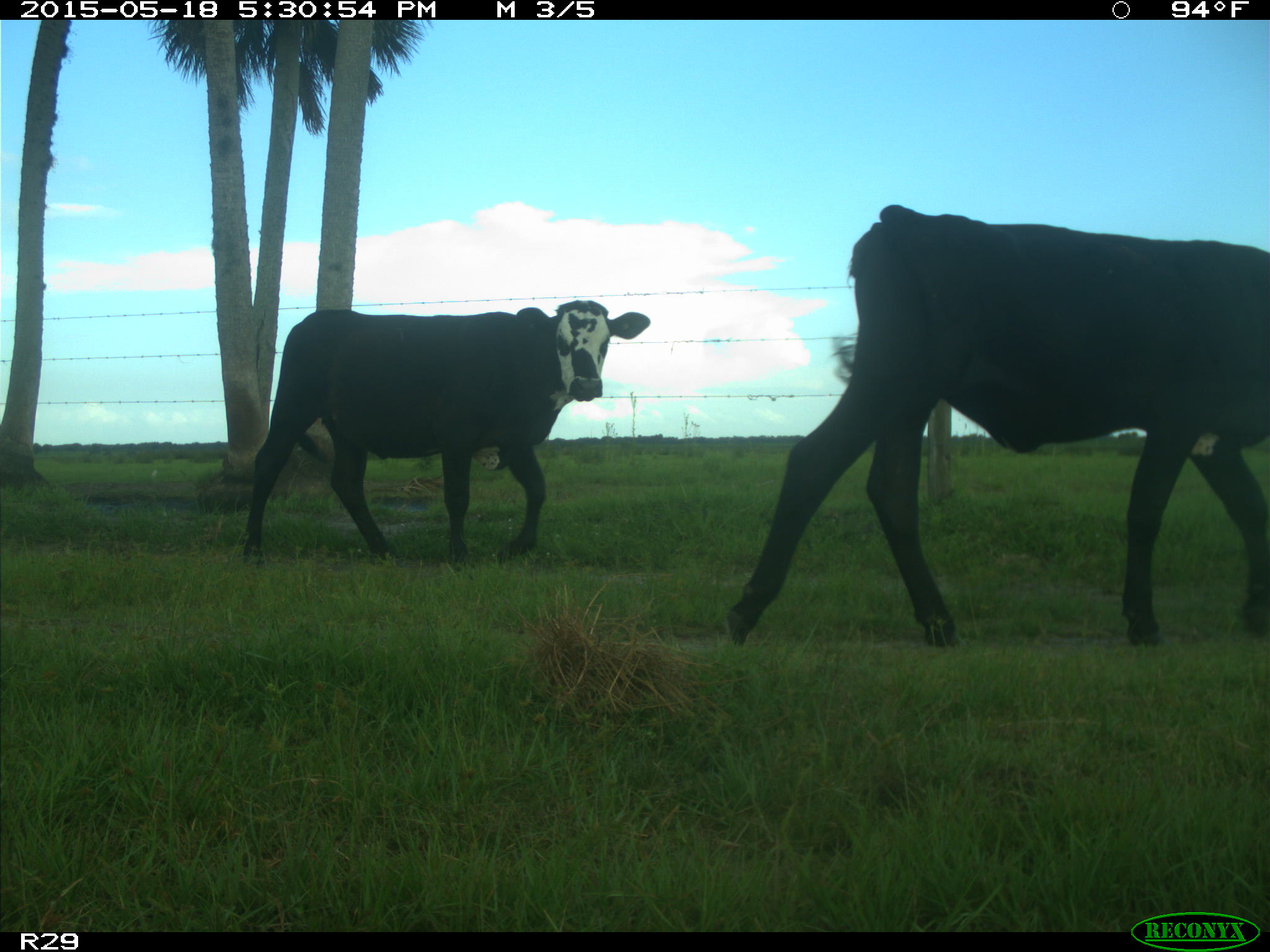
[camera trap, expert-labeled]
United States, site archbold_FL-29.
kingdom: Animalia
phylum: Chordata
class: Mammalia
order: Artiodactyla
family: Bovidae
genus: Bos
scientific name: Bos taurus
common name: domestic cow